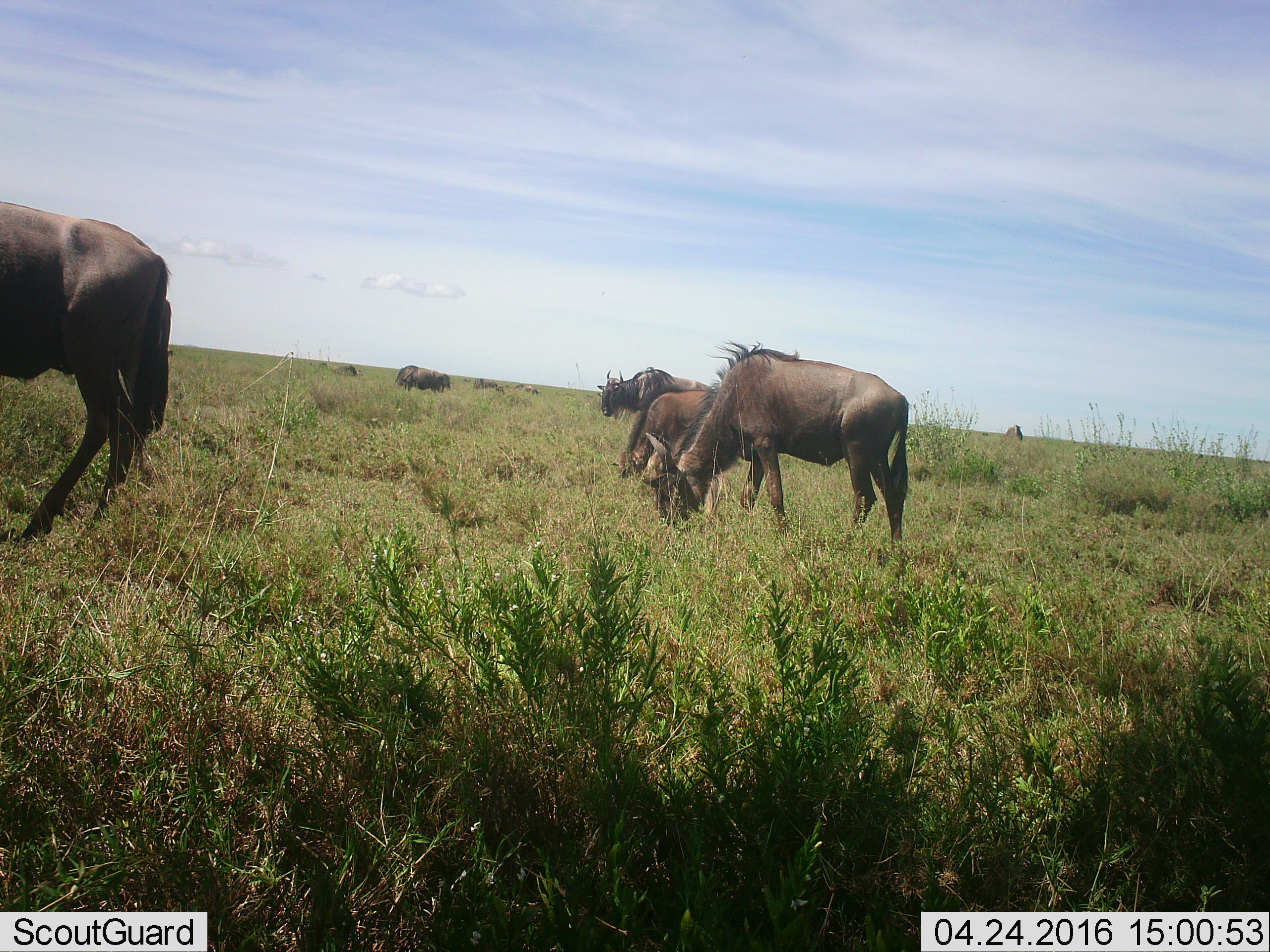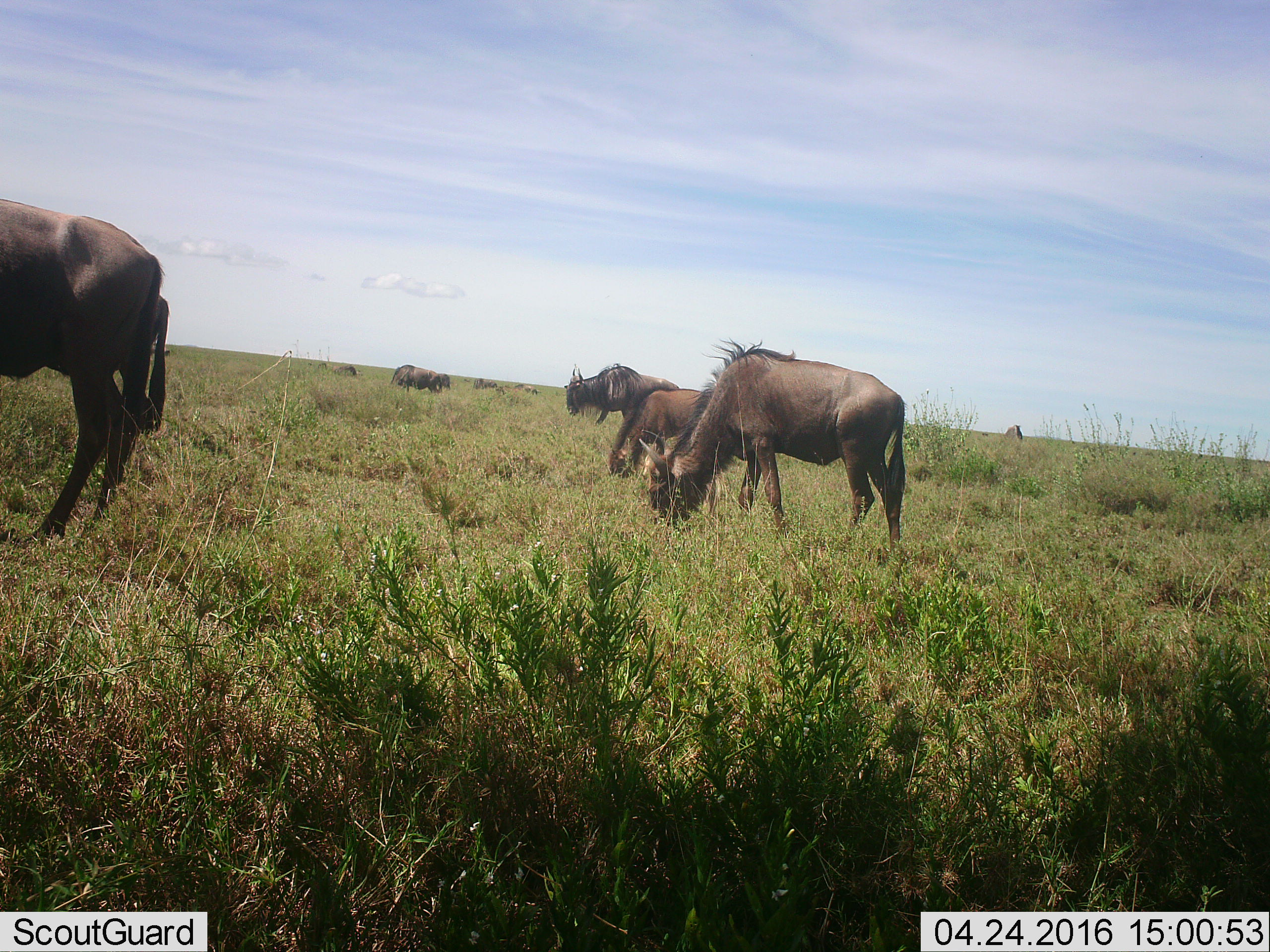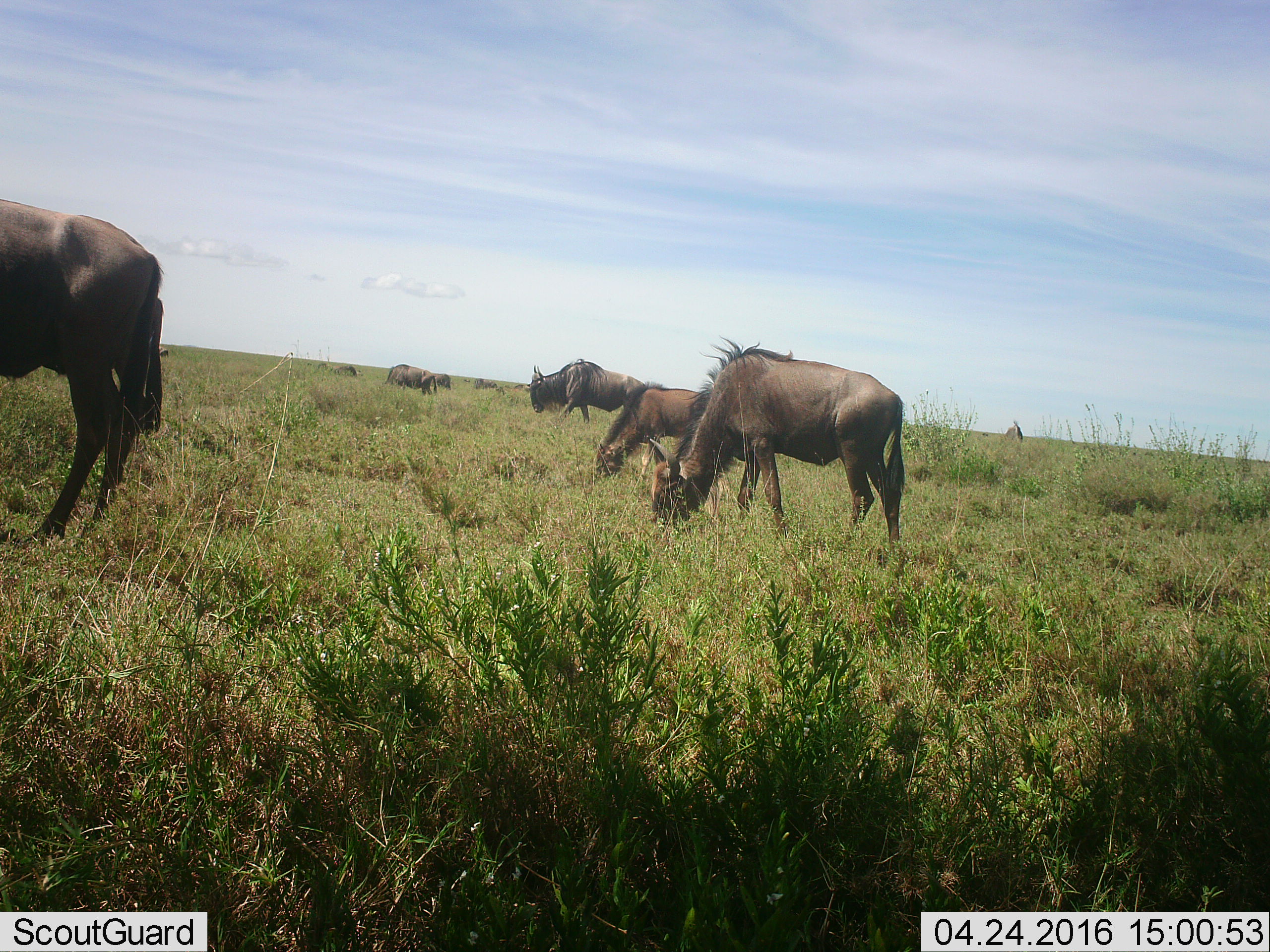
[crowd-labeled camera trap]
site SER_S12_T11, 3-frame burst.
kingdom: Animalia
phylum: Chordata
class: Mammalia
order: Artiodactyla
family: Bovidae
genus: Connochaetes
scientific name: Connochaetes taurinus taurinus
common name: blue wildebeest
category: wildebeestblue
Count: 10.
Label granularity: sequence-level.